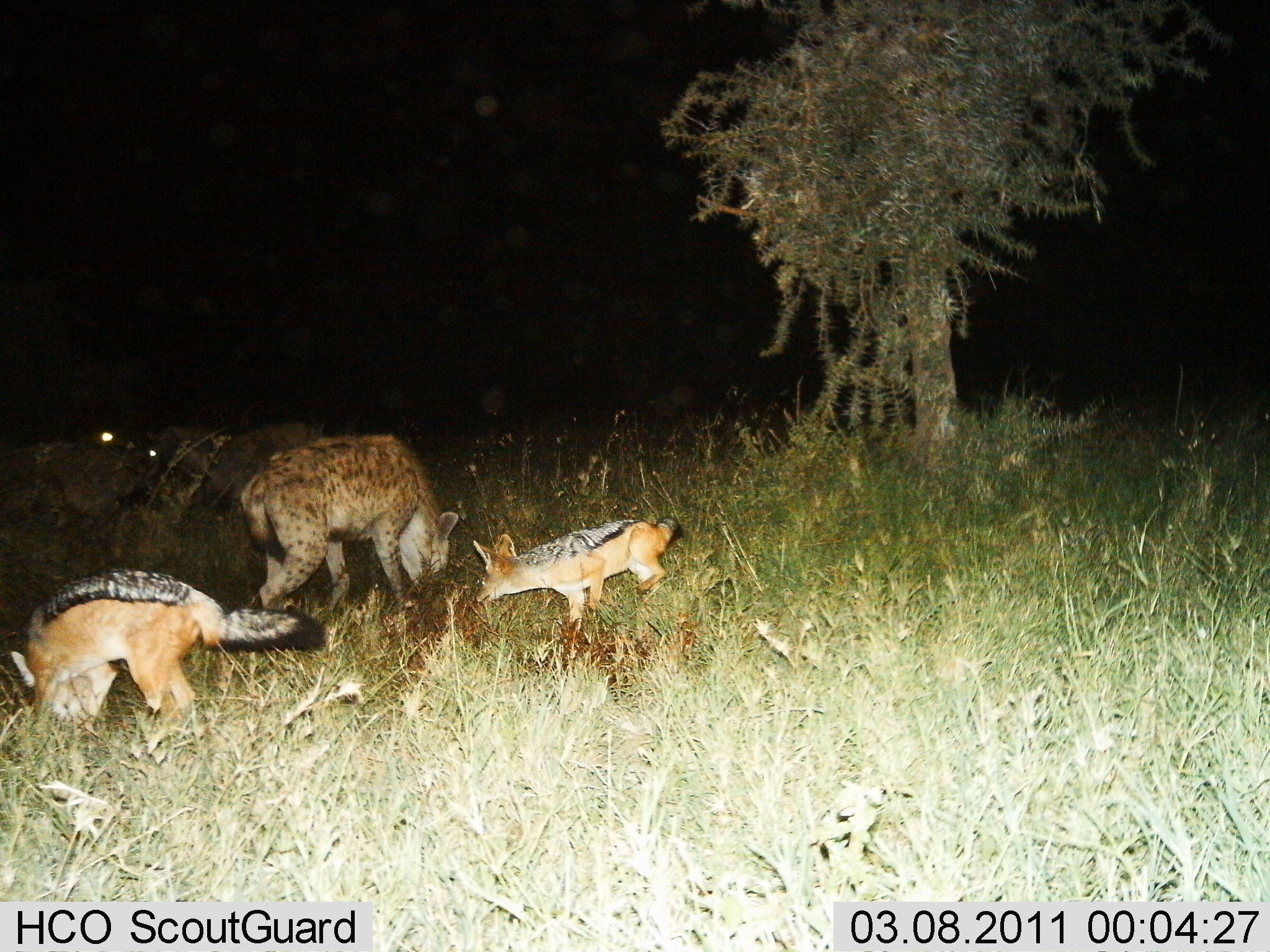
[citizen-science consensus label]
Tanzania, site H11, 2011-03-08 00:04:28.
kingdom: Animalia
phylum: Chordata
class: Mammalia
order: Carnivora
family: Hyaenidae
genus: Crocuta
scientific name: Crocuta crocuta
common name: spotted hyena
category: hyenaspotted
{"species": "hyenaspotted (spotted hyena) (Crocuta crocuta)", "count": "1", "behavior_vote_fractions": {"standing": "36%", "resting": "0%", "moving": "0%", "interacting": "18%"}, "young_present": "0%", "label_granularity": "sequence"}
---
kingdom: Animalia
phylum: Chordata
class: Mammalia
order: Carnivora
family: Canidae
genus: Lupulella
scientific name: Lupulella mesomelas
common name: black-backed jackal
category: jackal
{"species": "jackal (black-backed jackal) (Lupulella mesomelas)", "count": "2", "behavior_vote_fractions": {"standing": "25%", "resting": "0%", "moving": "25%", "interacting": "25%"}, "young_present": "8%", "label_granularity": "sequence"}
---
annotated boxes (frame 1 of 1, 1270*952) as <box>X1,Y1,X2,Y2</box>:
animal: <box>9,569,331,738</box>; <box>237,431,461,621</box>; <box>471,515,680,649</box>